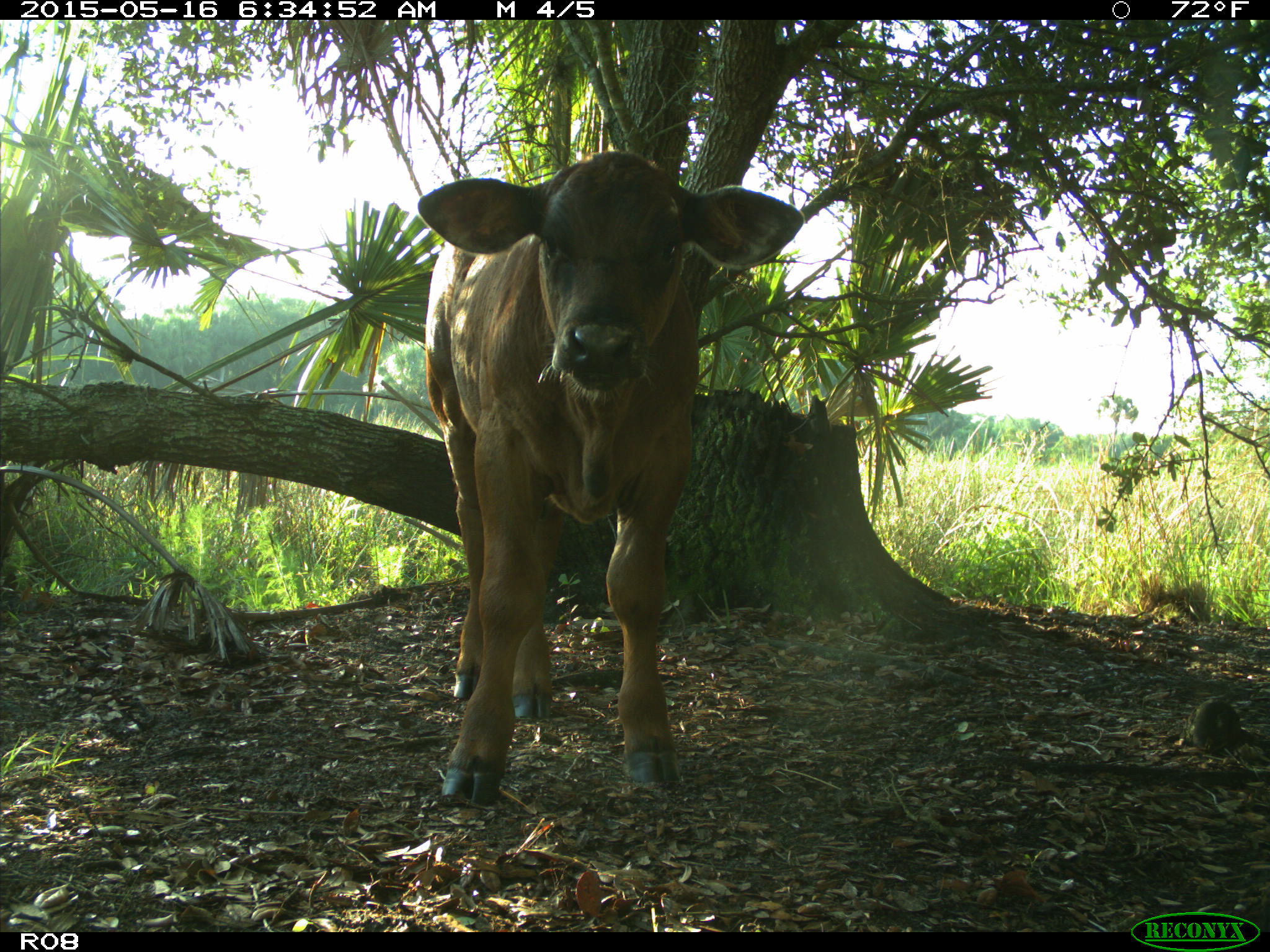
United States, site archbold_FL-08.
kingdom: Animalia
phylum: Chordata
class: Mammalia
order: Artiodactyla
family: Bovidae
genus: Bos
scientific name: Bos taurus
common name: domestic cow